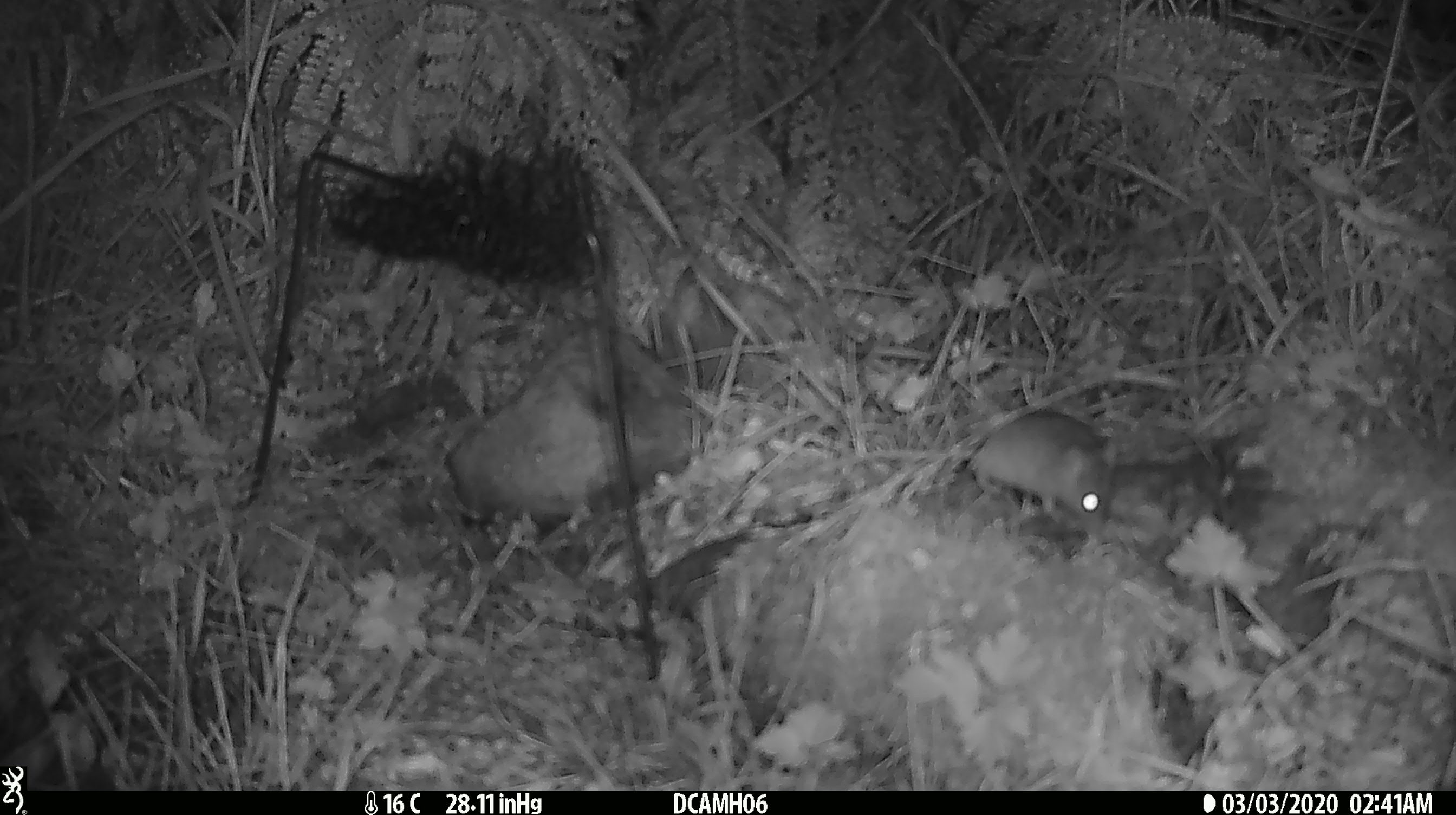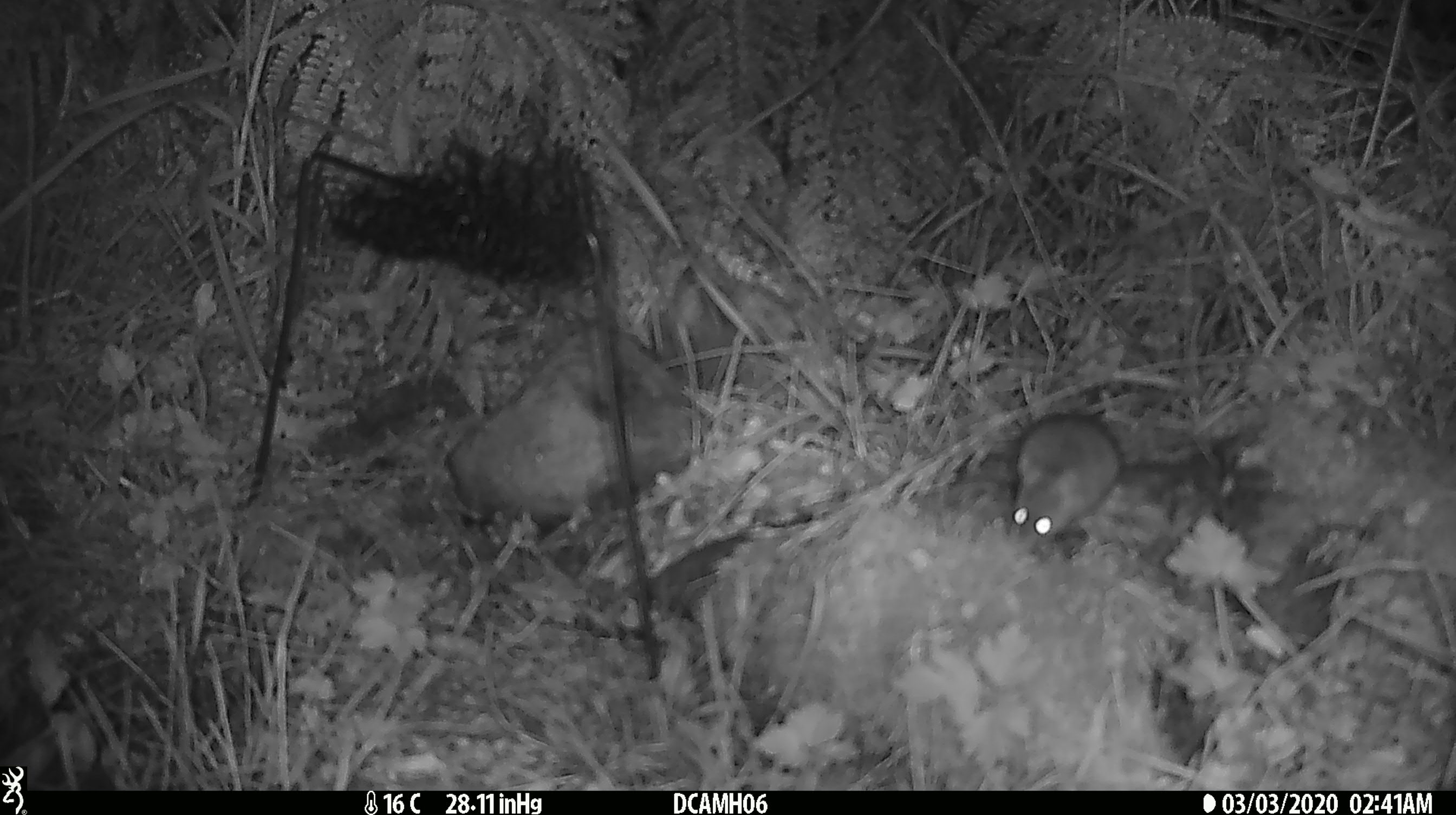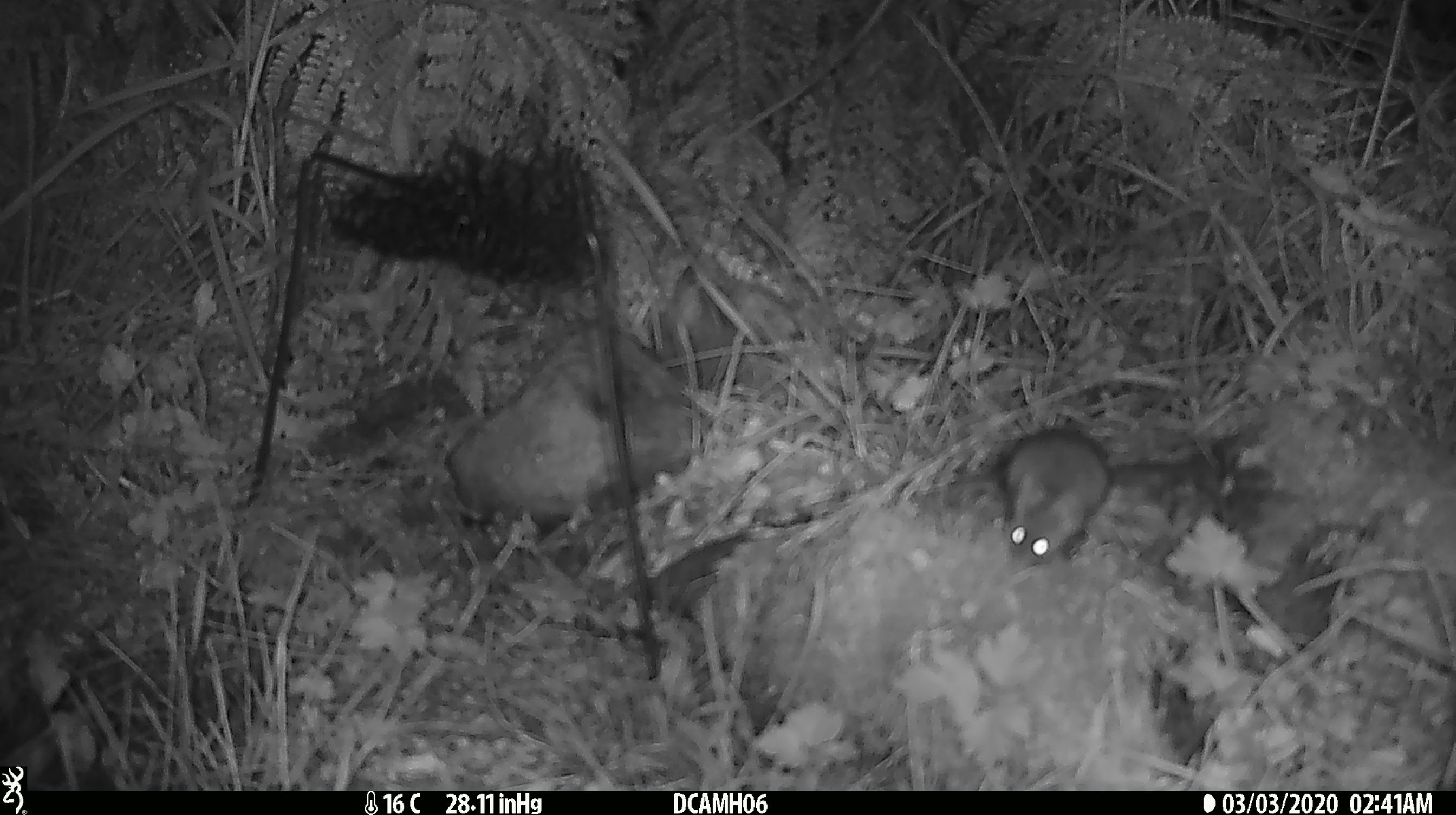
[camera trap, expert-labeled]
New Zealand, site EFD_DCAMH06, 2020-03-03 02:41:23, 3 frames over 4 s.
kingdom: Animalia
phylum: Chordata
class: Mammalia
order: Rodentia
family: Muridae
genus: Mus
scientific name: Mus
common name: mouse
Mouse (Mus).